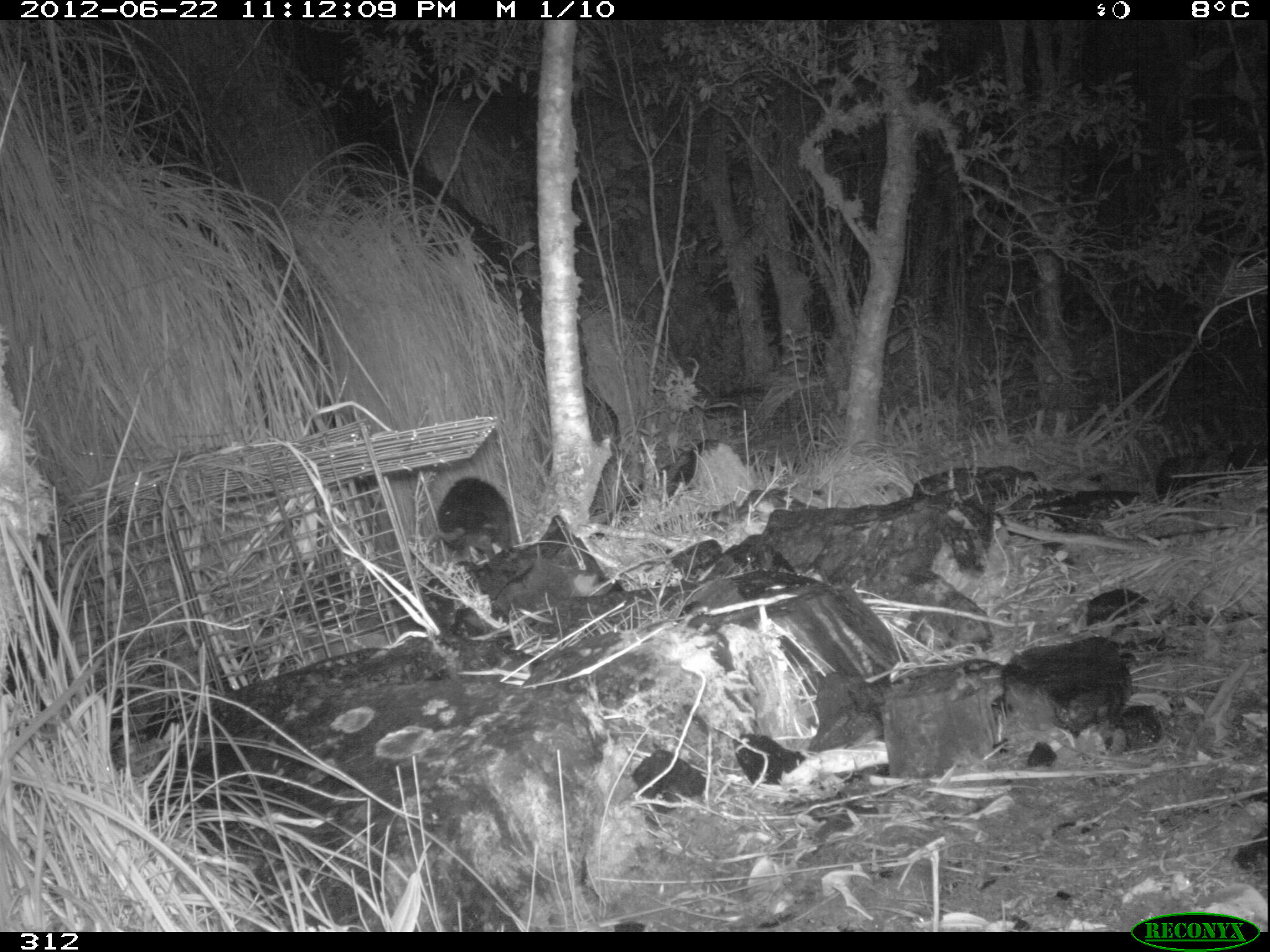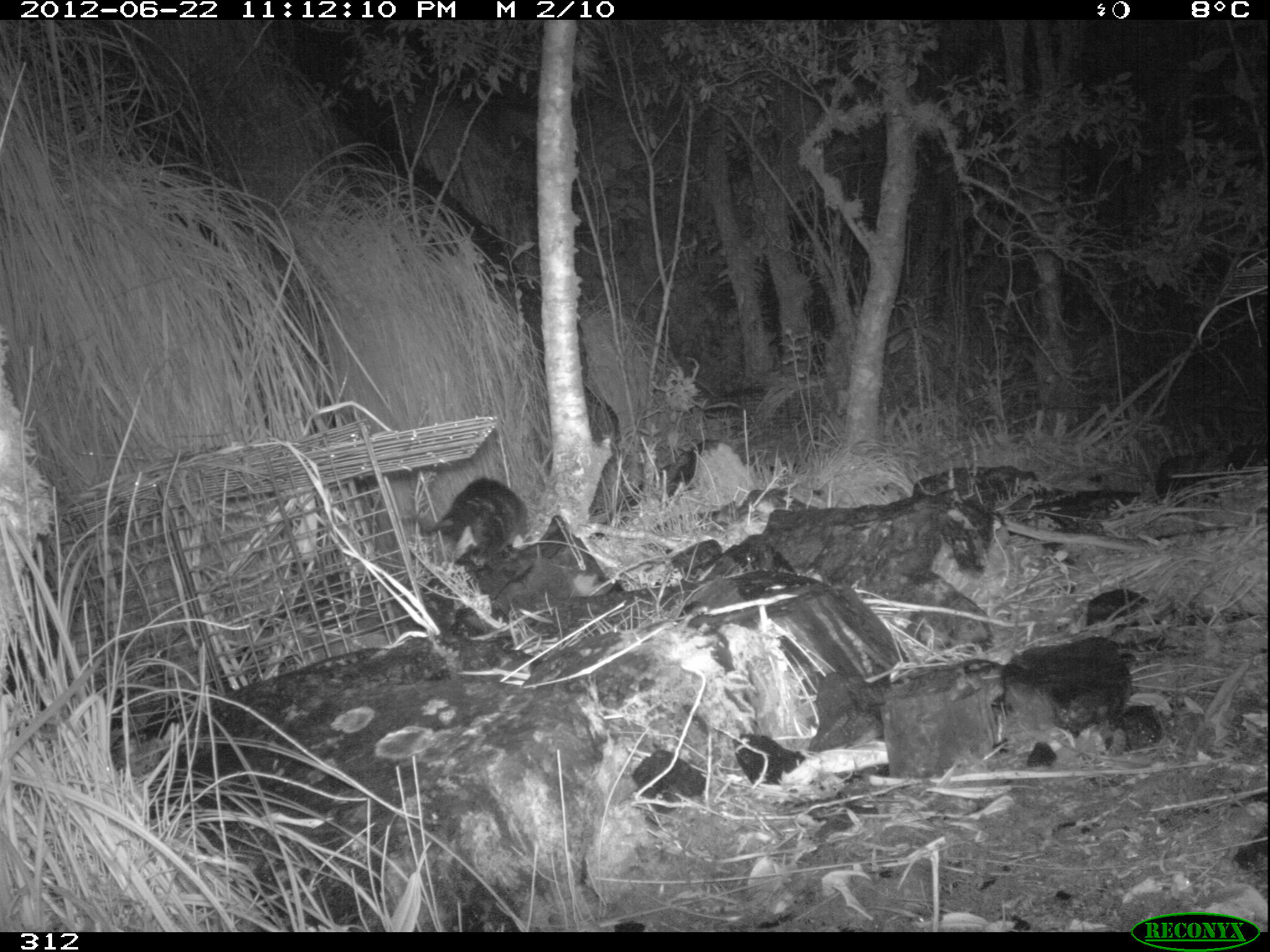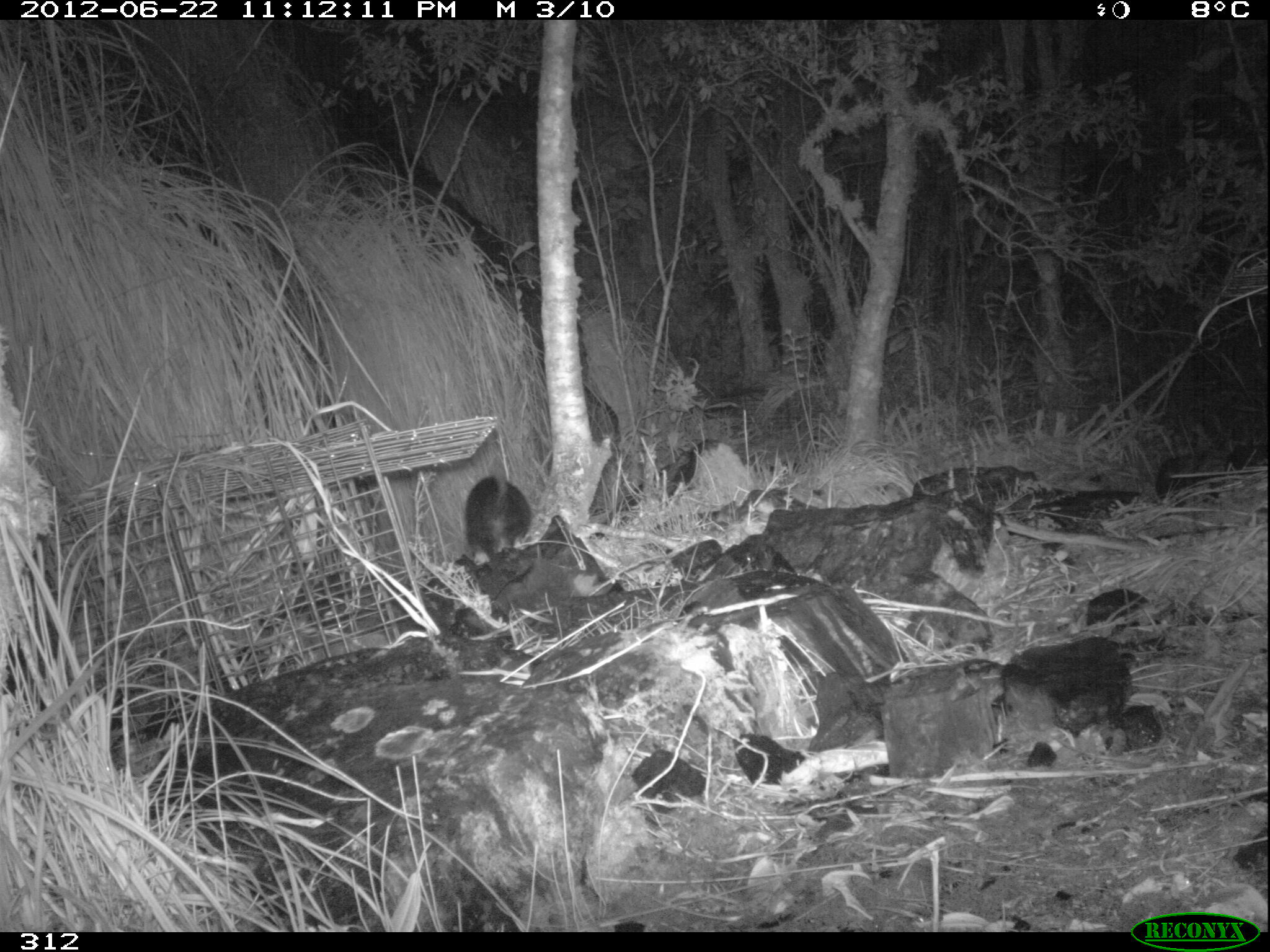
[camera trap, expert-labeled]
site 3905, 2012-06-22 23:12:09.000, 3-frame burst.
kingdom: Animalia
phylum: Chordata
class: Mammalia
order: Didelphimorphia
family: Didelphidae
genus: Didelphis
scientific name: Didelphis pernigra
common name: andean white-eared opossum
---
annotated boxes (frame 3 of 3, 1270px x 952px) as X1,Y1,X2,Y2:
didelphis pernigra: 463,457,533,565